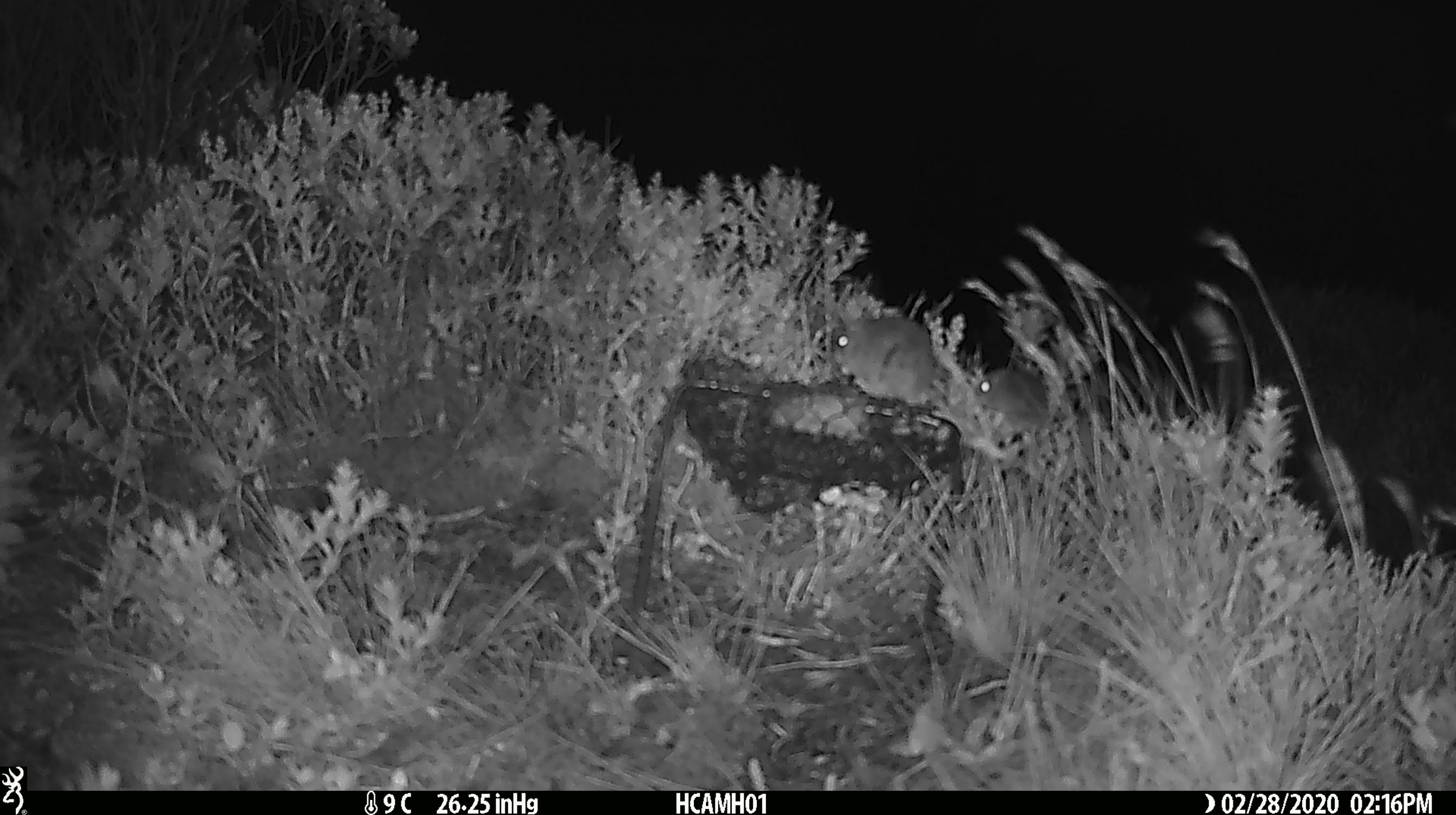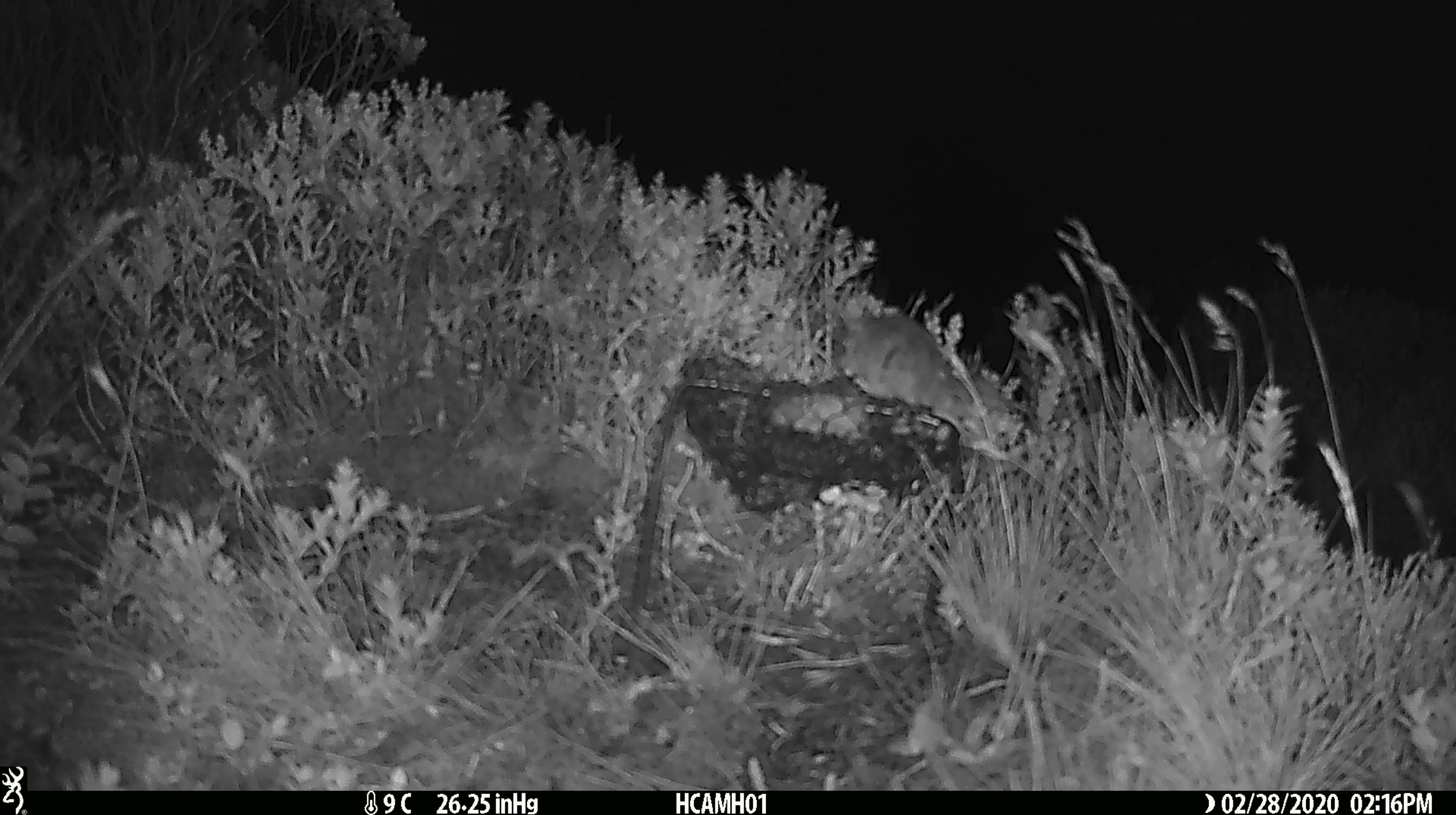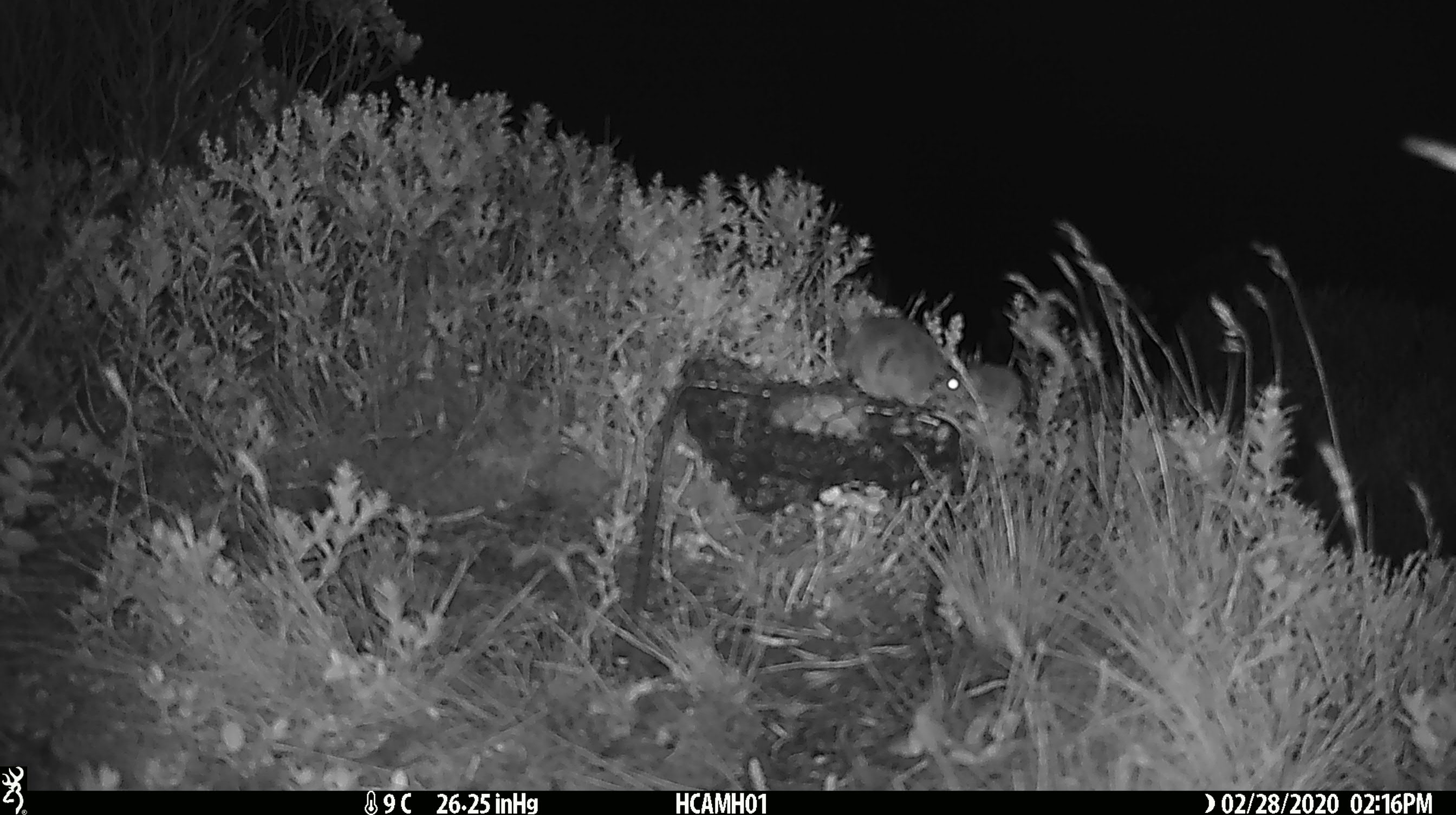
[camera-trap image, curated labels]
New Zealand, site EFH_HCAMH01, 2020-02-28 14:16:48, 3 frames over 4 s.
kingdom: Animalia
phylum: Chordata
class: Mammalia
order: Rodentia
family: Muridae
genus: Mus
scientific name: Mus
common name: mouse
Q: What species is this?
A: Mouse (Mus).